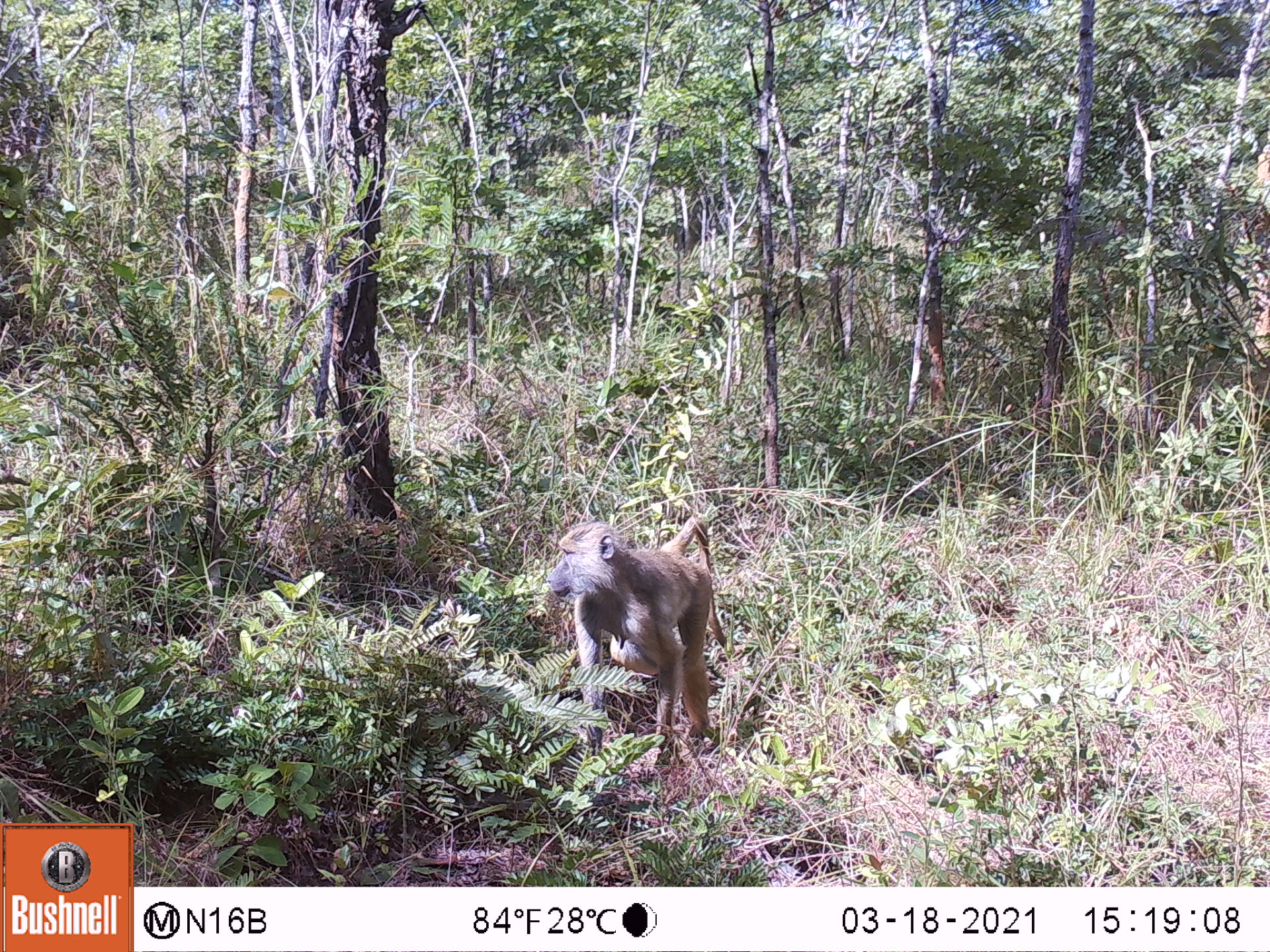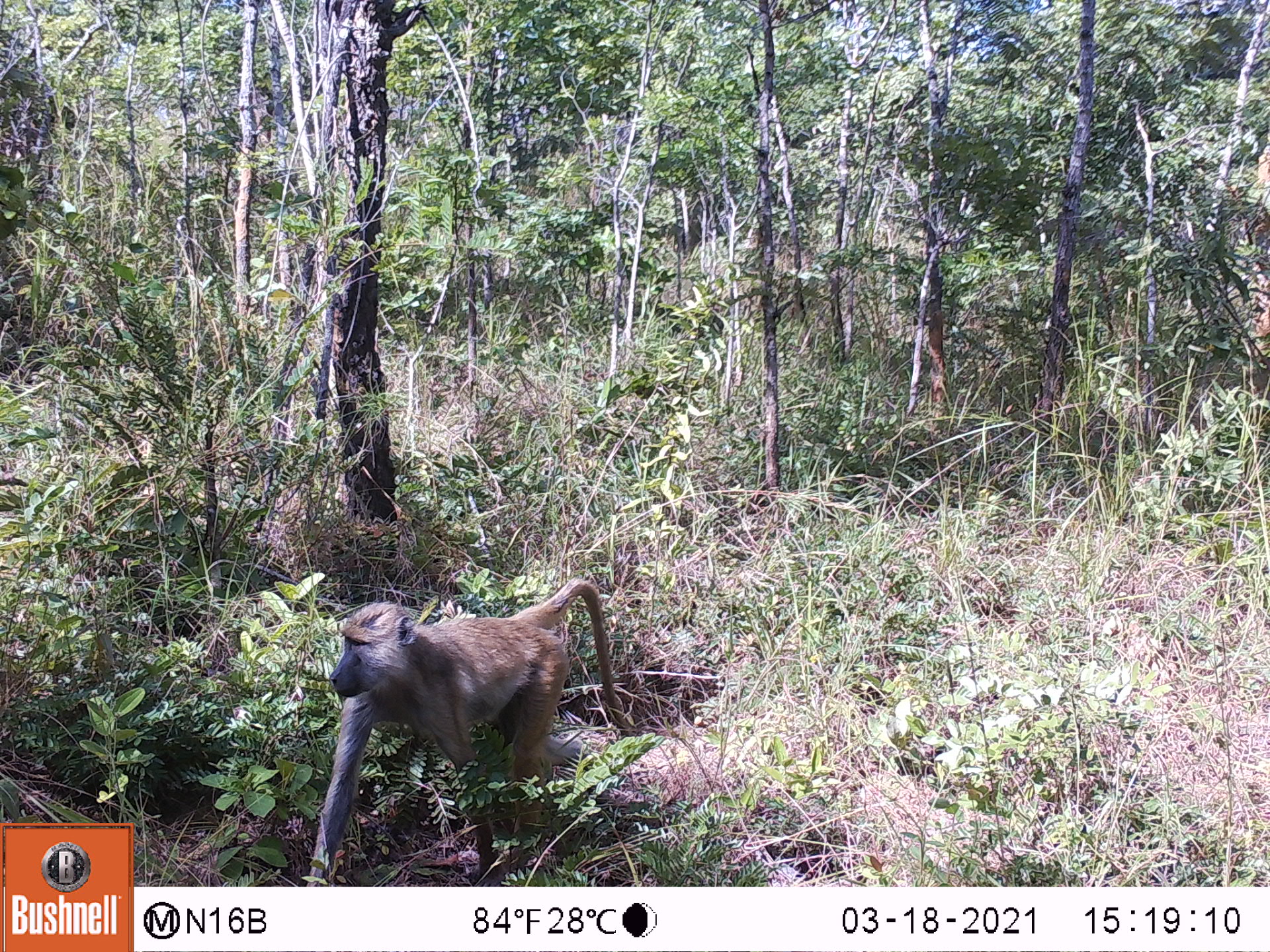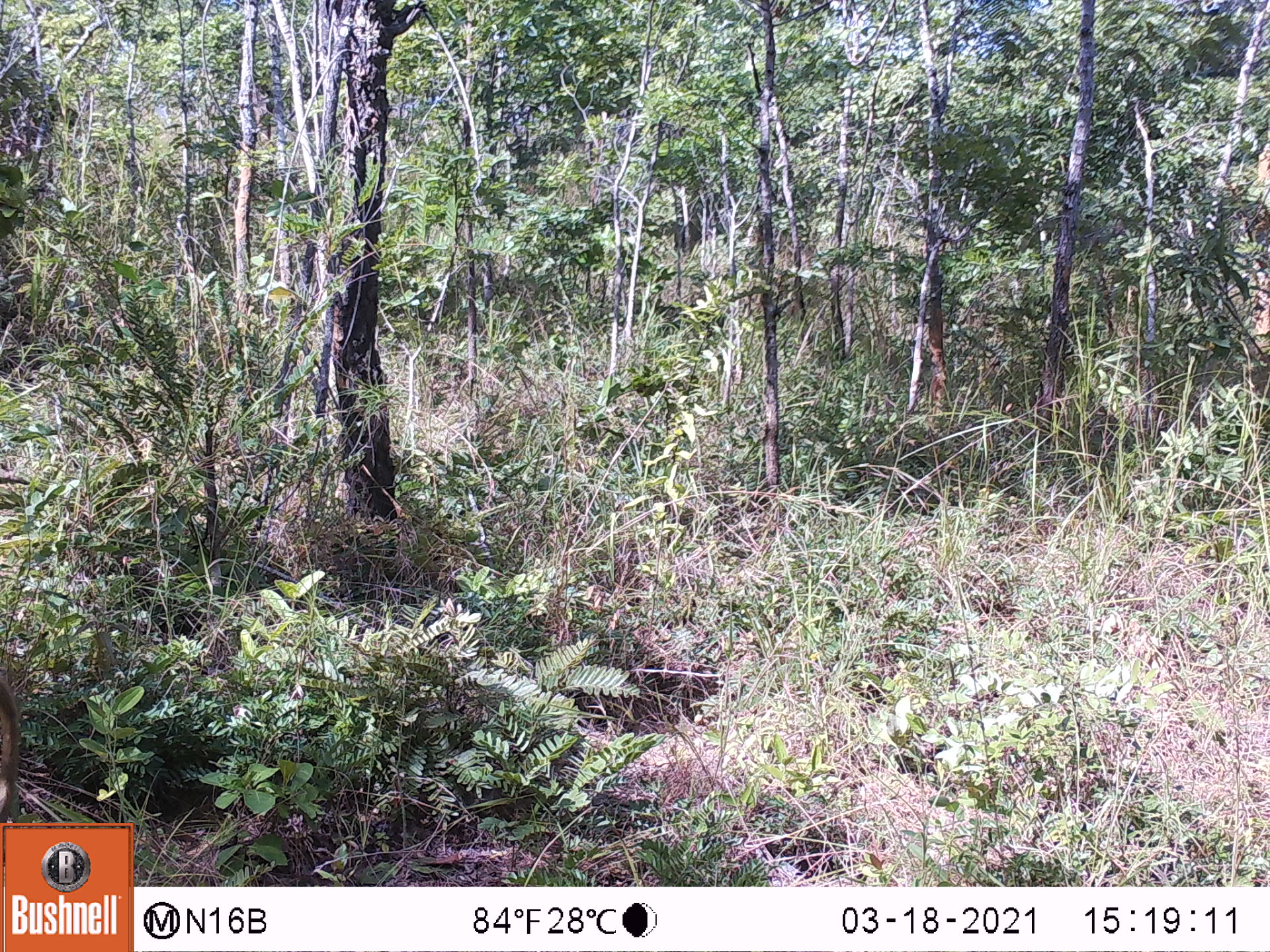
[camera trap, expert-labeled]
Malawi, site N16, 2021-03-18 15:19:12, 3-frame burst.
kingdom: Animalia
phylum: Chordata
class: Mammalia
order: Primates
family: Cercopithecidae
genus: Papio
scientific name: Papio cynocephalus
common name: yellow baboon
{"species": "yellow baboon (Papio cynocephalus)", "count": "1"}